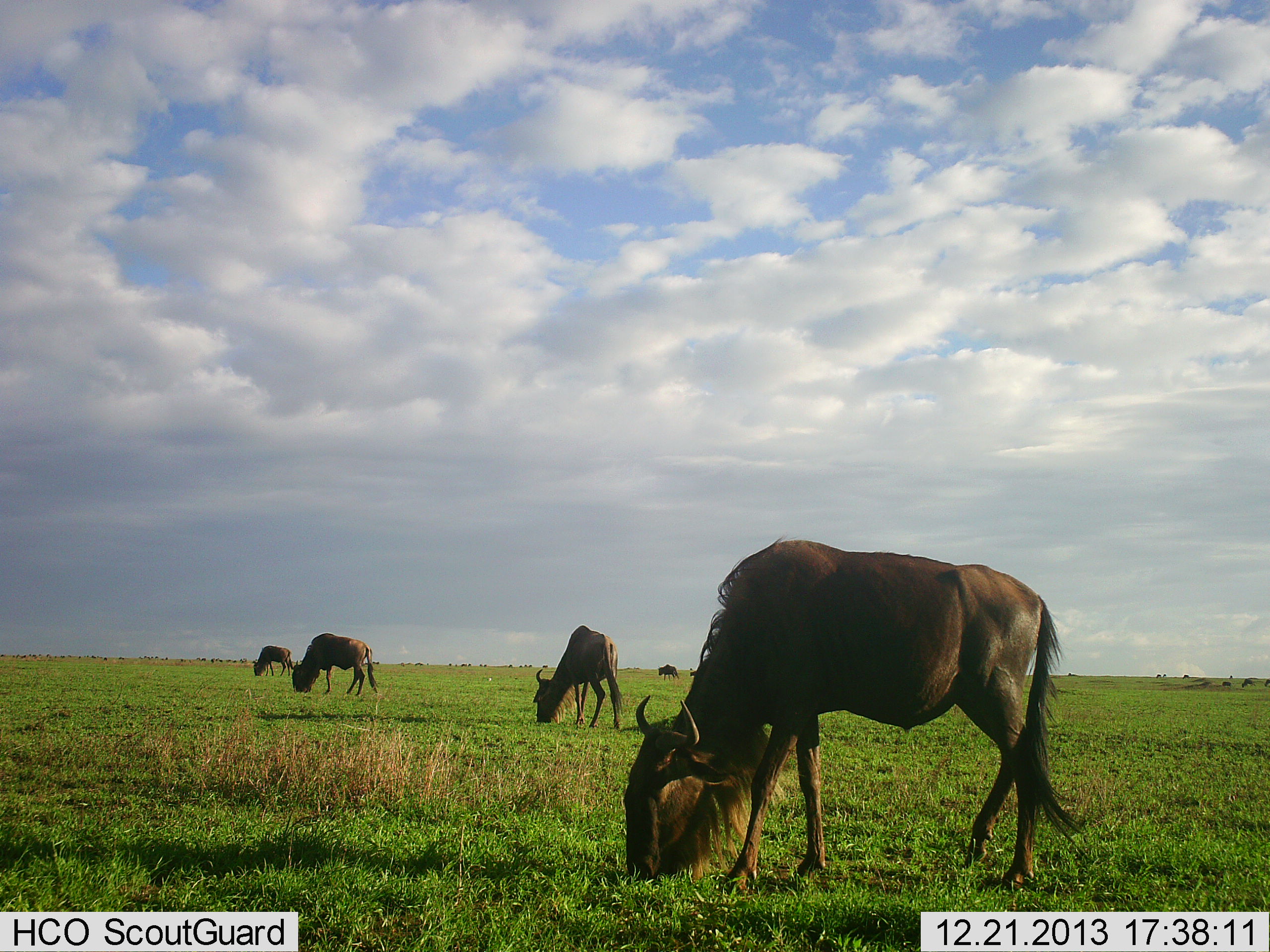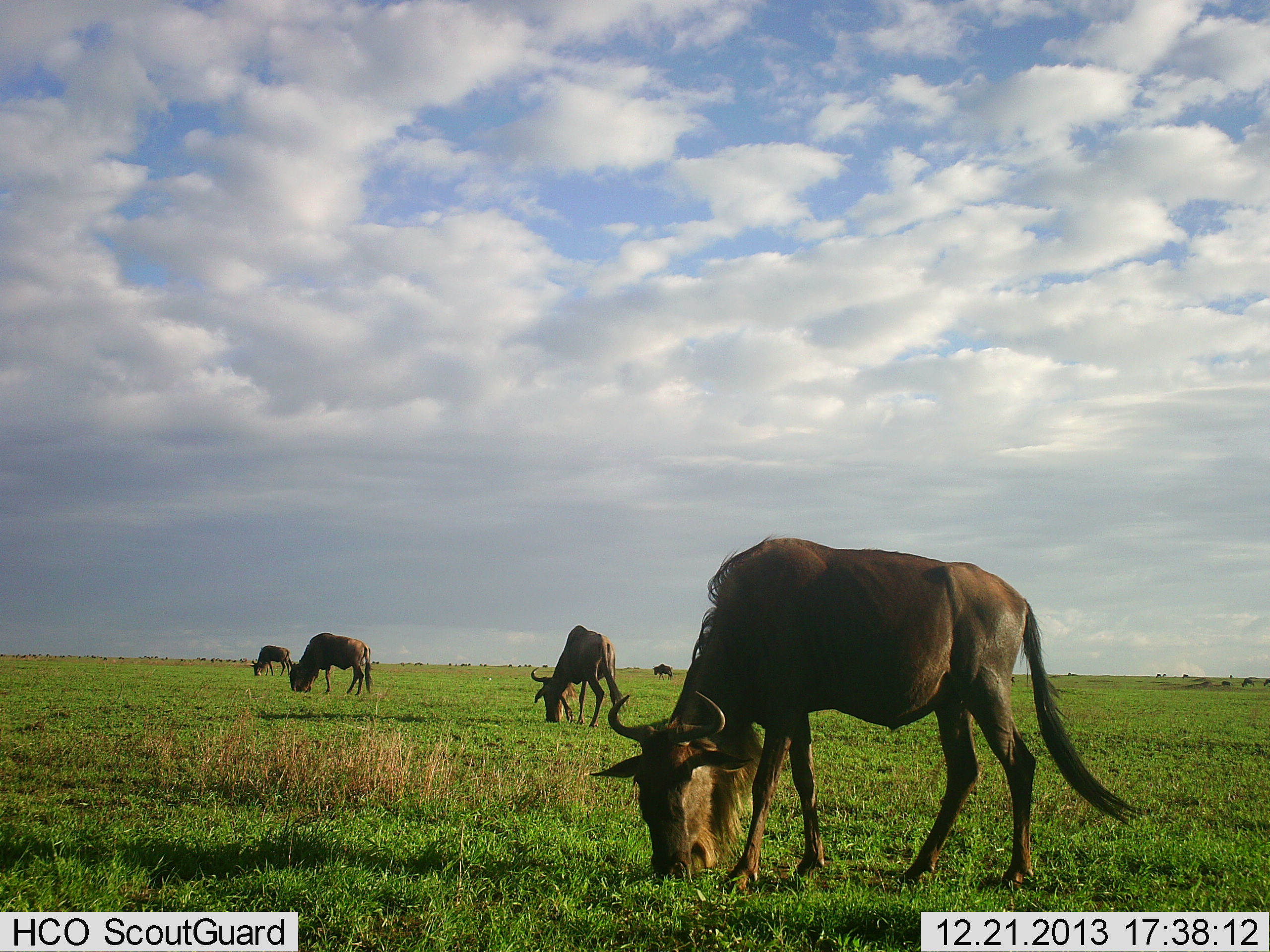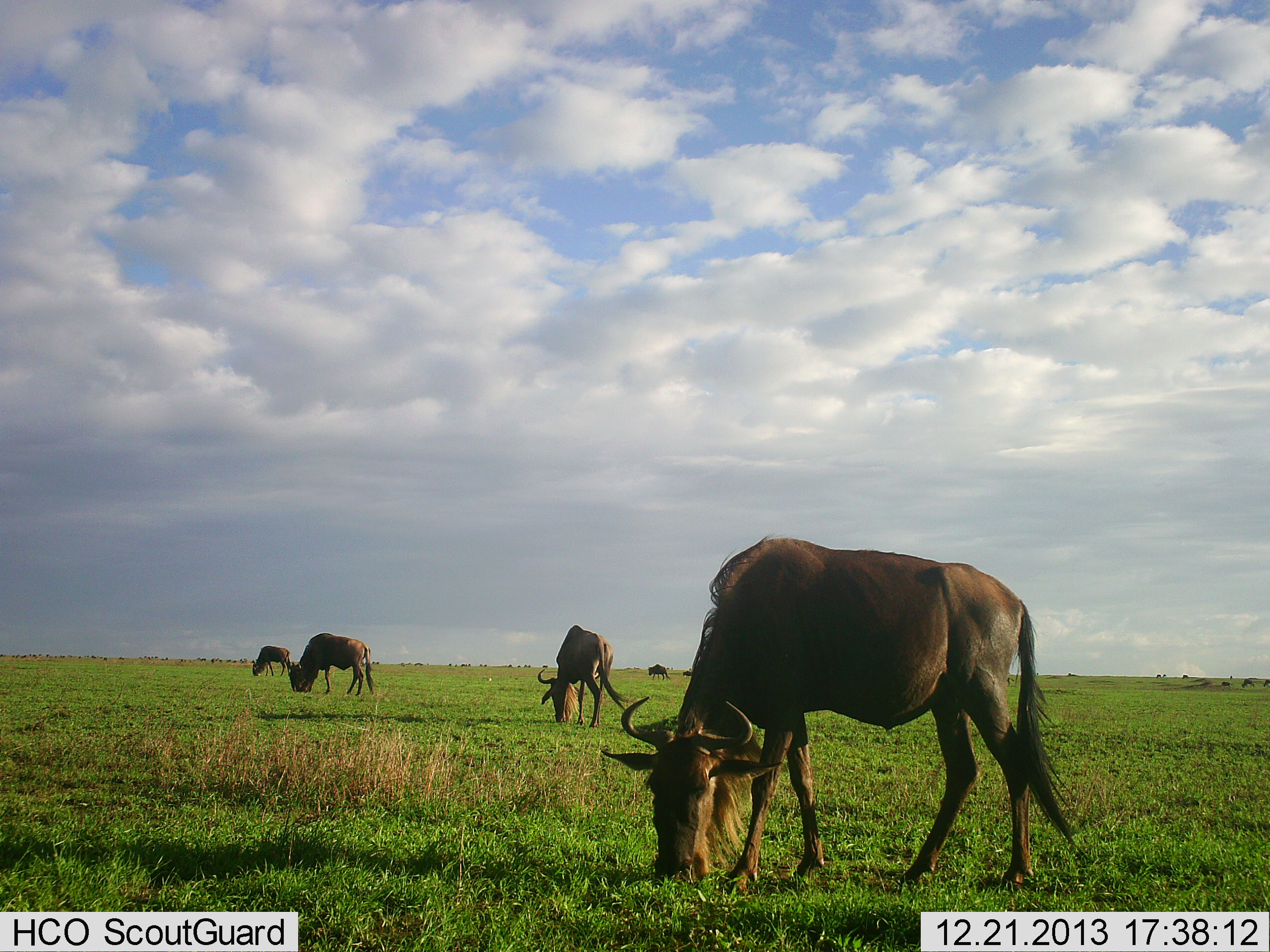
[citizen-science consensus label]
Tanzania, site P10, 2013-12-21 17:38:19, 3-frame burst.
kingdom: Animalia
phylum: Chordata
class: Mammalia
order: Artiodactyla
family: Bovidae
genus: Connochaetes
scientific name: Connochaetes taurinus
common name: blue wildebeest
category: wildebeest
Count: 5.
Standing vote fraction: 20%.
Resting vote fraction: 0%.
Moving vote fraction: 10%.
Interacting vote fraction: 0%.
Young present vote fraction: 0%.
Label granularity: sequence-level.